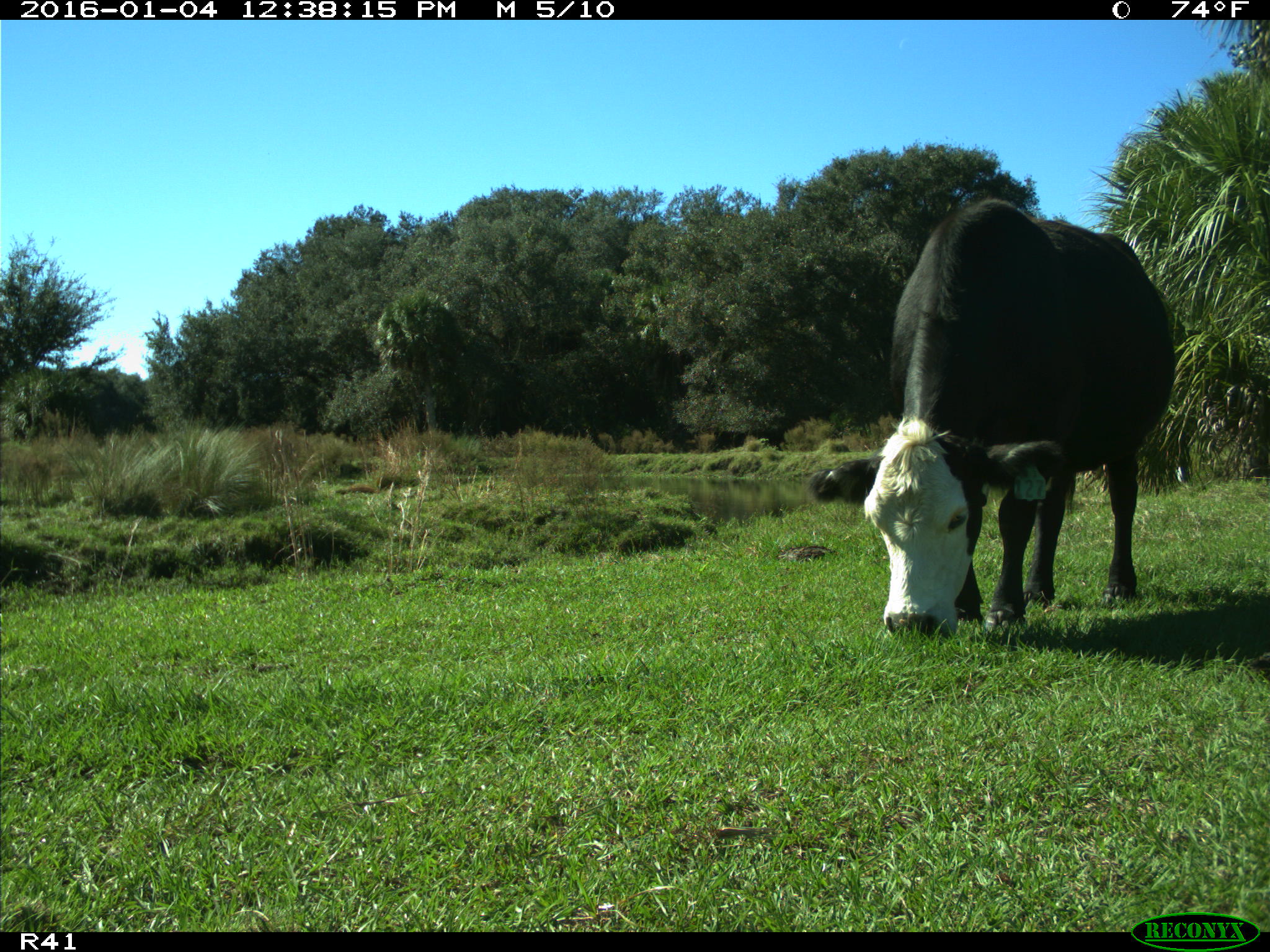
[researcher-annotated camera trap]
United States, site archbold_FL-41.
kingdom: Animalia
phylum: Chordata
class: Mammalia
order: Artiodactyla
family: Bovidae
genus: Bos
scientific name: Bos taurus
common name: domestic cow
Bos taurus (domestic cow).